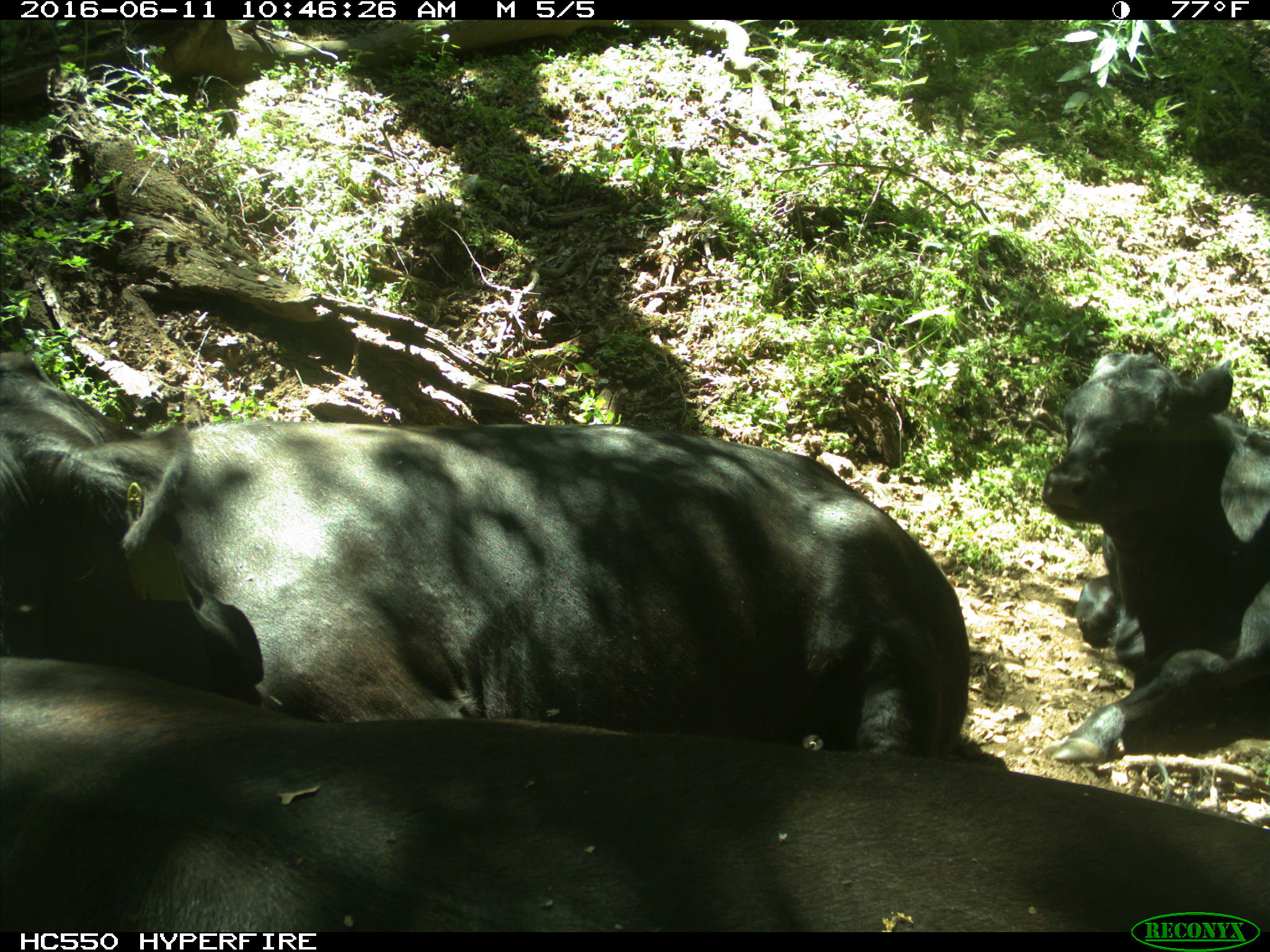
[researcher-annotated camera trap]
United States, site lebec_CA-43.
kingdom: Animalia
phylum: Chordata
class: Mammalia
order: Artiodactyla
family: Bovidae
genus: Bos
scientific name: Bos taurus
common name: domestic cow